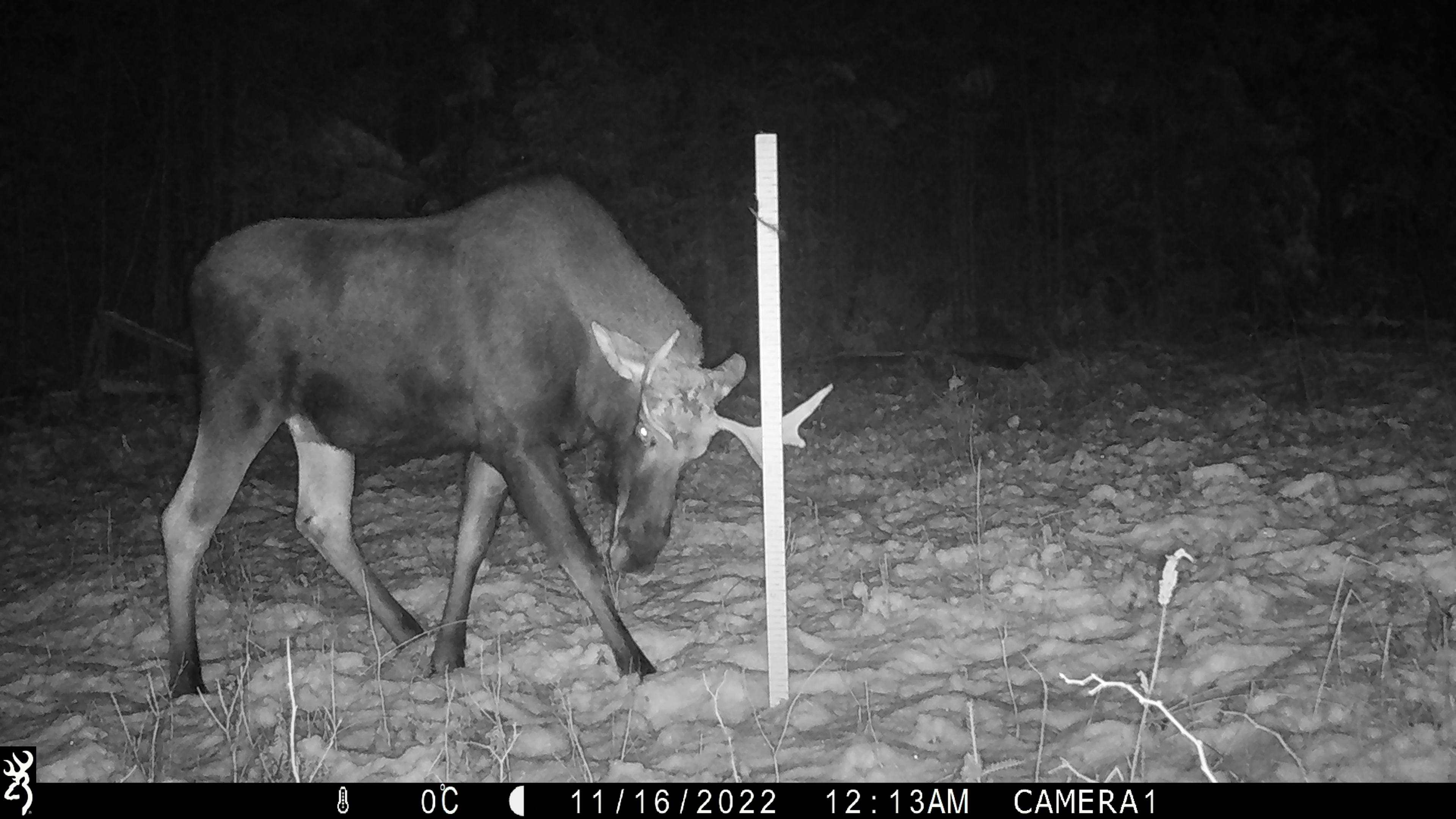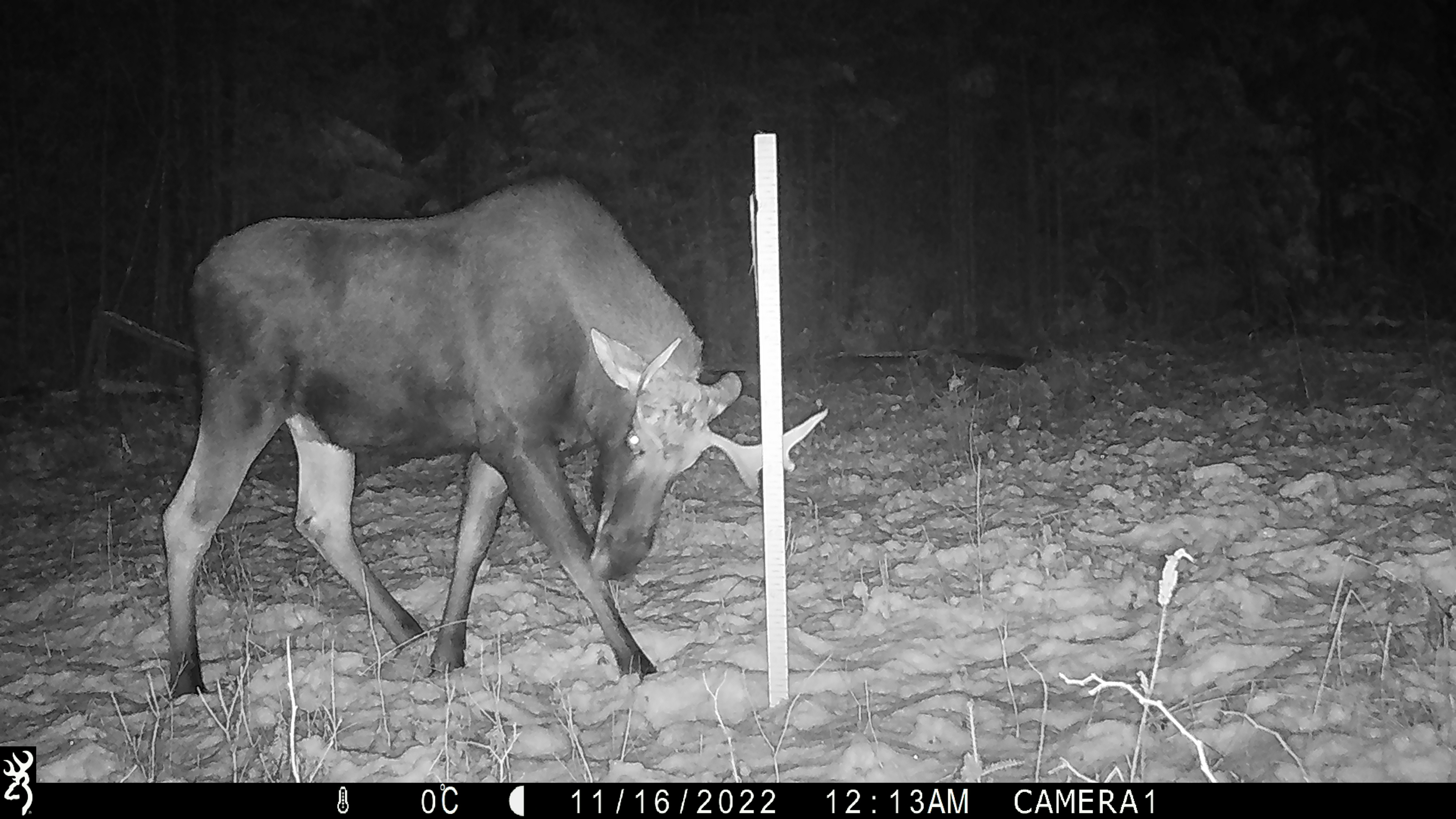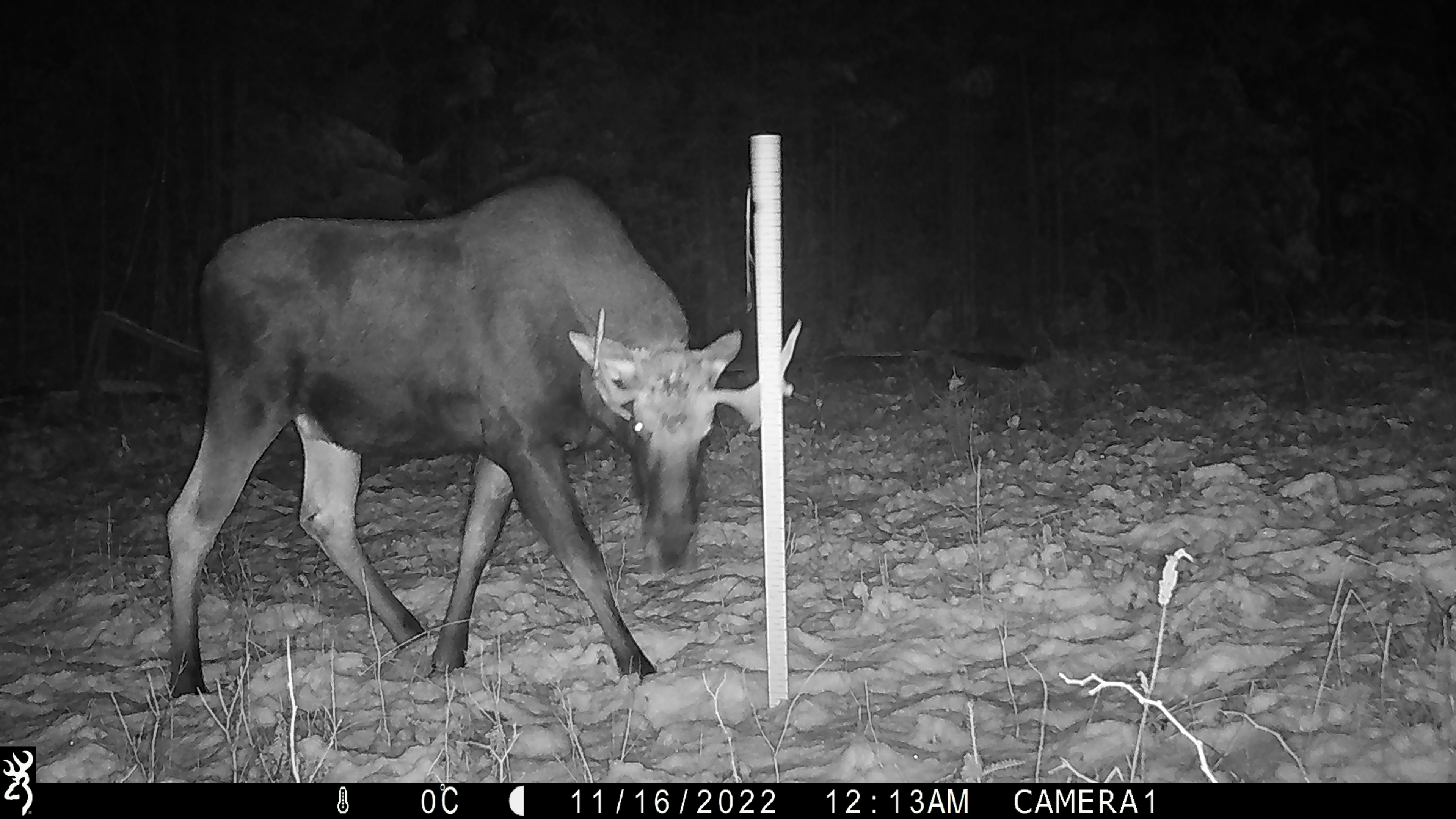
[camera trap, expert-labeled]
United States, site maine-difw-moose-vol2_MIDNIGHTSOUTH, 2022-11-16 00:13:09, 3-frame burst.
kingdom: Animalia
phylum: Chordata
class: Mammalia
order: Artiodactyla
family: Cervidae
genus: Alces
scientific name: Alces alces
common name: moose